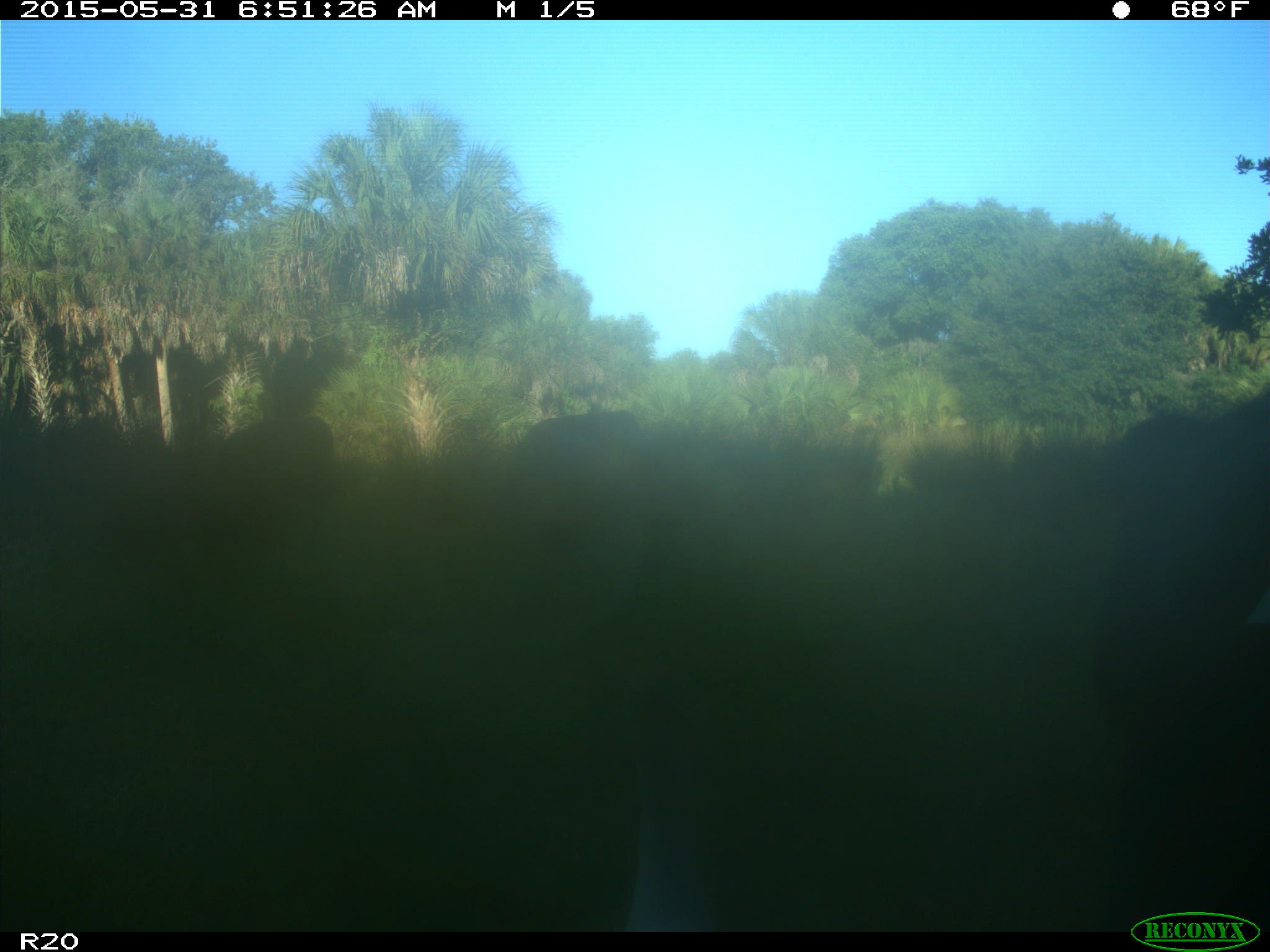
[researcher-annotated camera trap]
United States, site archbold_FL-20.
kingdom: Animalia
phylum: Chordata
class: Mammalia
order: Artiodactyla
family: Bovidae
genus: Bos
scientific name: Bos taurus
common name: domestic cow